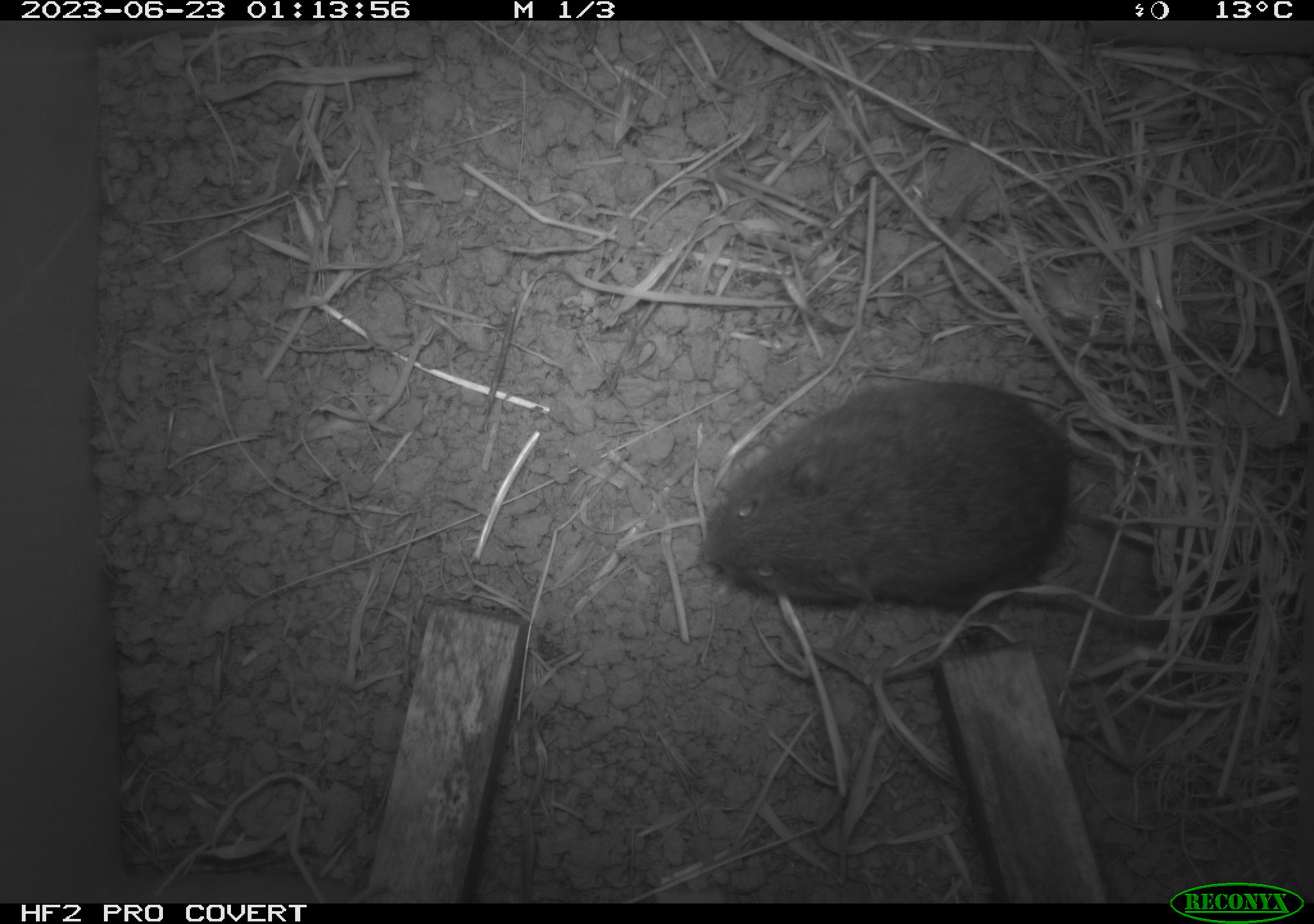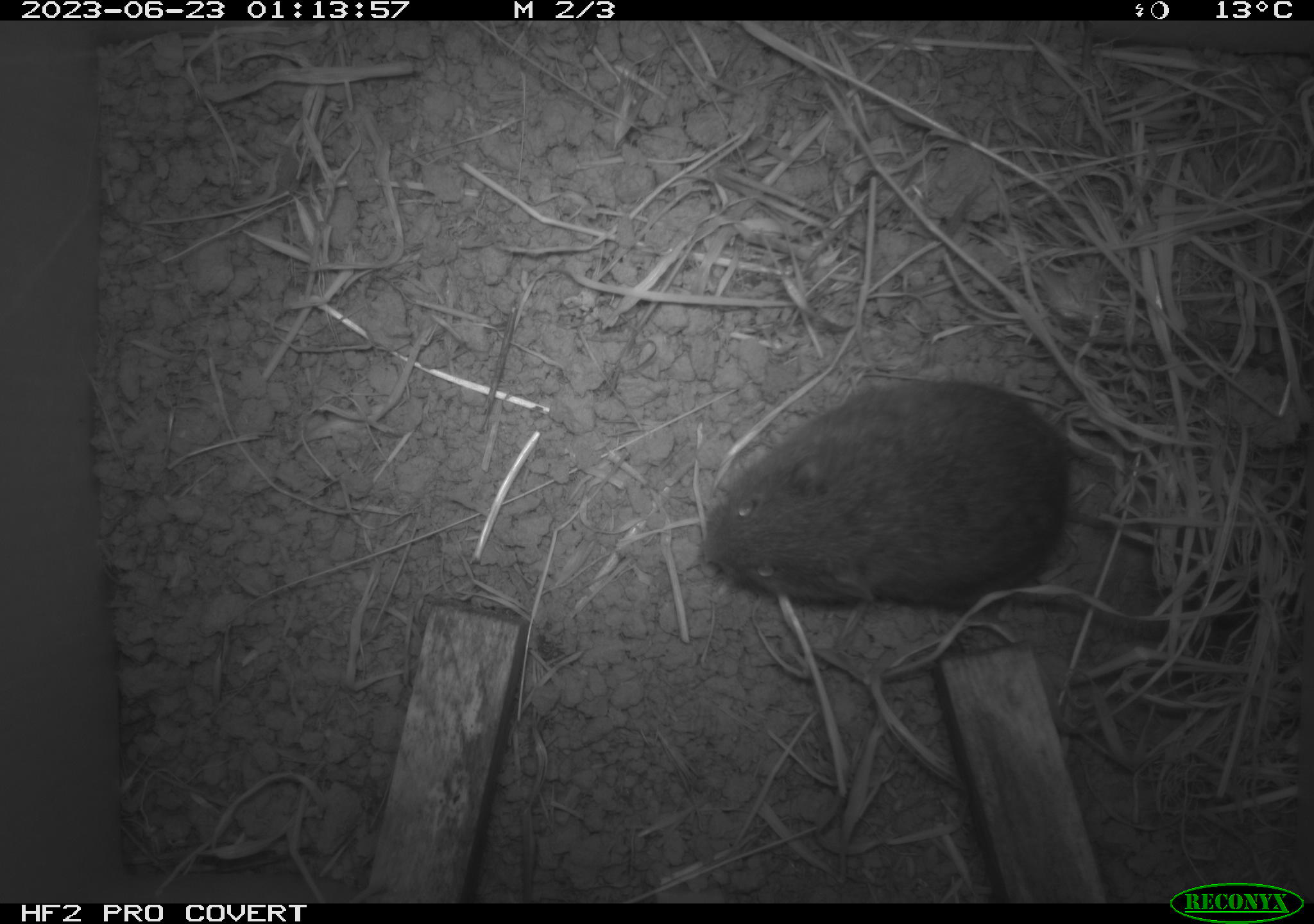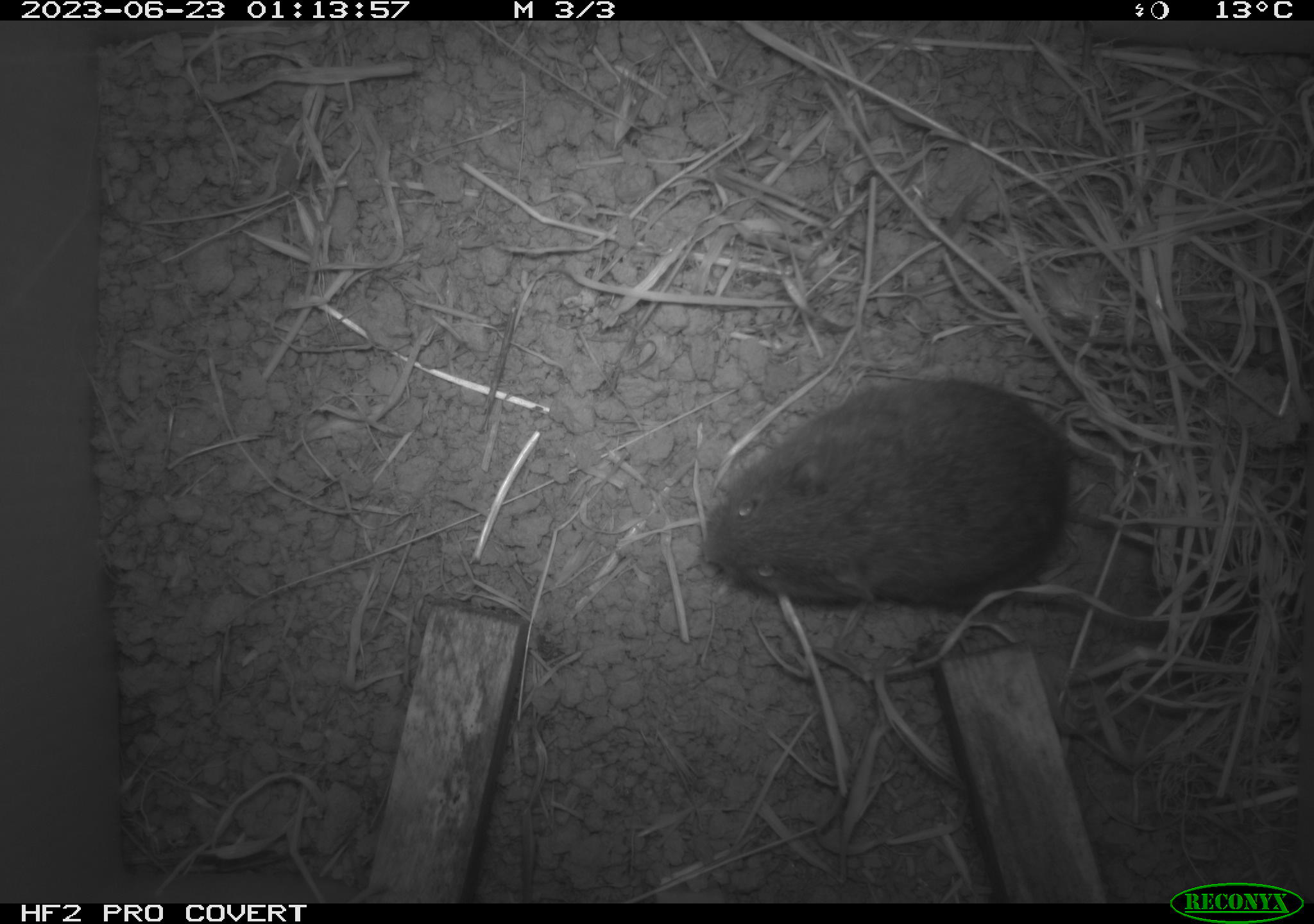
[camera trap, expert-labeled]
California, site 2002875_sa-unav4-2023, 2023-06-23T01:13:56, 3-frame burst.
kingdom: Animalia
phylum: Chordata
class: Mammalia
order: Rodentia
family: Cricetidae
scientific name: Arvicolinae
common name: voles, lemmings, and muskrats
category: arvicolinae subfamily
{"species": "arvicolinae subfamily (voles, lemmings, and muskrats) (Arvicolinae)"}